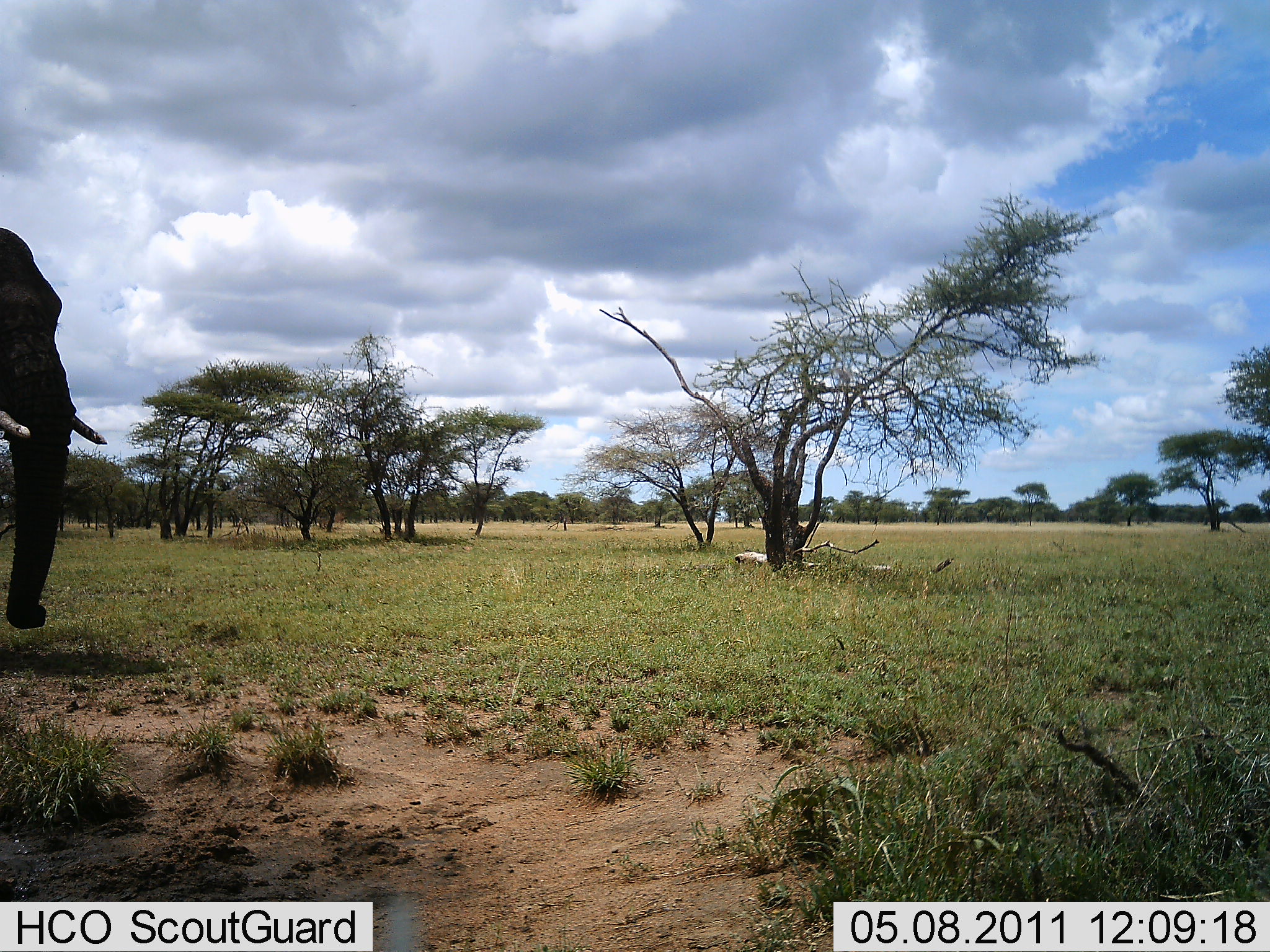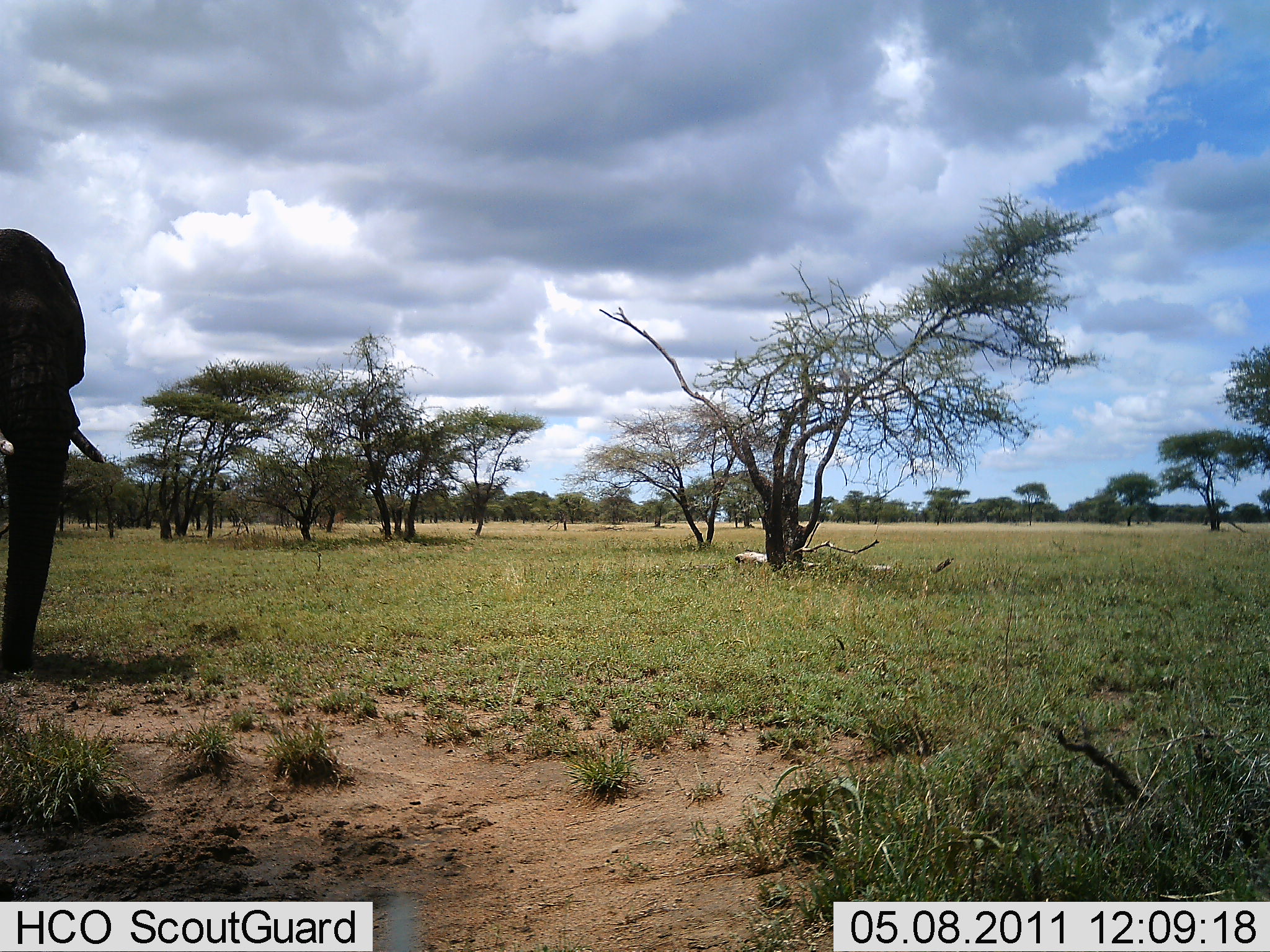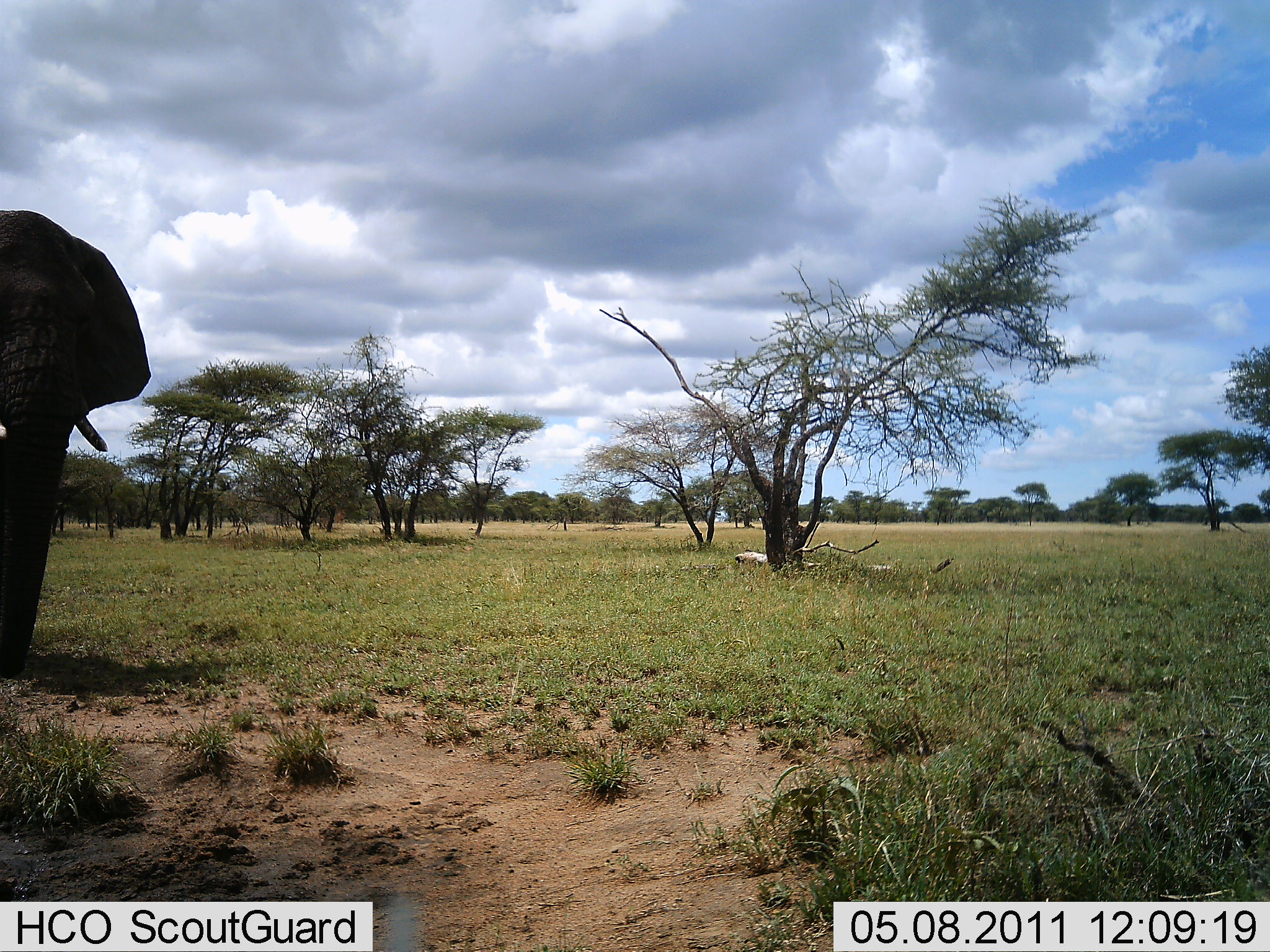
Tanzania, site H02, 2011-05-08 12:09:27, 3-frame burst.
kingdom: Animalia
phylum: Chordata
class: Mammalia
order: Proboscidea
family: Elephantidae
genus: Loxodonta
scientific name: Loxodonta africana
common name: african bush elephant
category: elephant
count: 1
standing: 55%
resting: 0%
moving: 45%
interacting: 0%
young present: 0%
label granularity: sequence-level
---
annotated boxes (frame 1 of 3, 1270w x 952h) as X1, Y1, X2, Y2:
animal: 0, 226, 108, 630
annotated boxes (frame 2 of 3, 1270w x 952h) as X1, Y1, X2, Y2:
animal: 0, 228, 107, 673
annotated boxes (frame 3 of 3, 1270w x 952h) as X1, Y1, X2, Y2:
animal: 0, 208, 151, 676